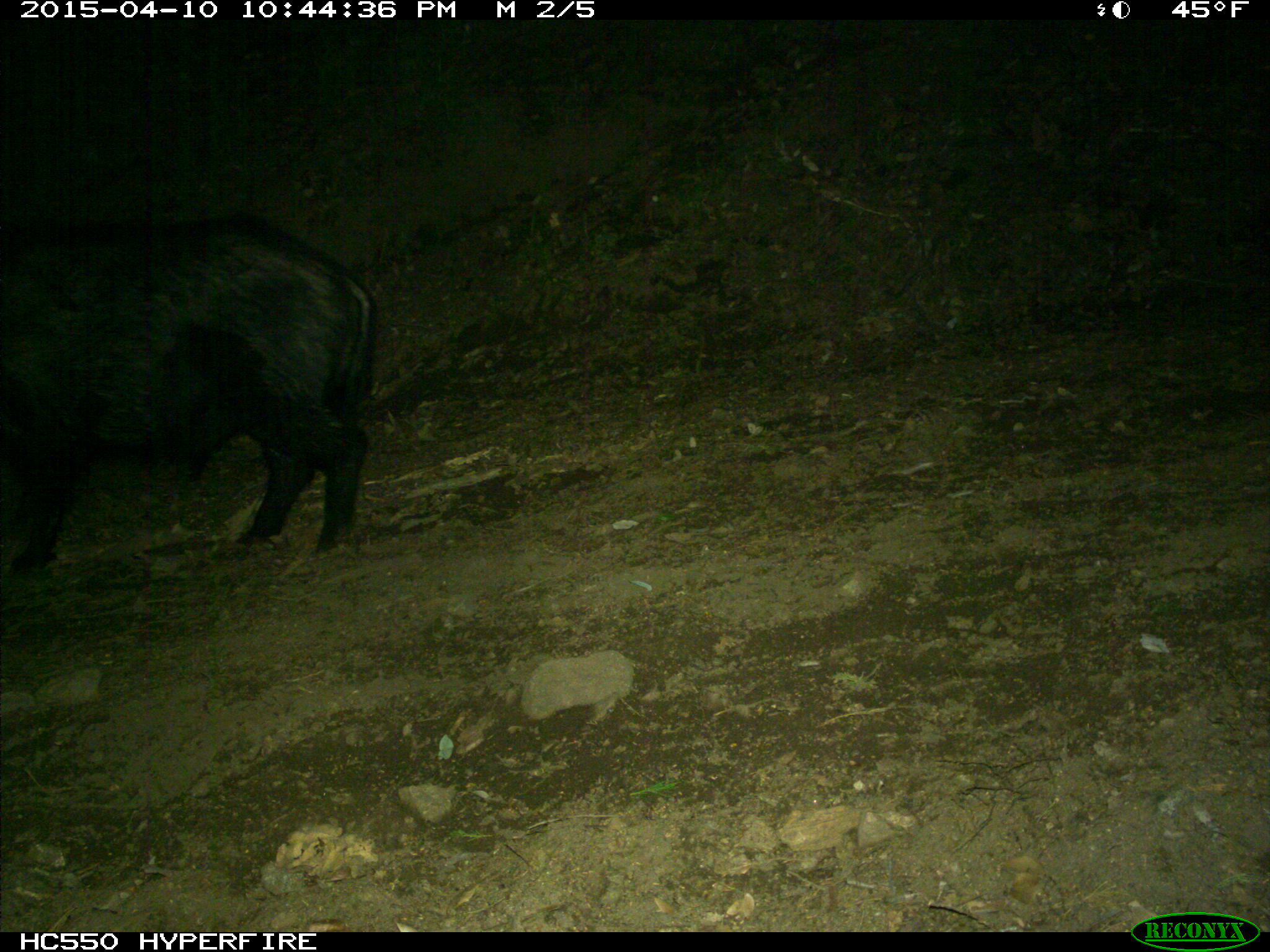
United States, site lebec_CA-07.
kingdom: Animalia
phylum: Chordata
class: Mammalia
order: Artiodactyla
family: Suidae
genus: Sus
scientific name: Sus scrofa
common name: wild boar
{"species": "Sus scrofa (wild boar)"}